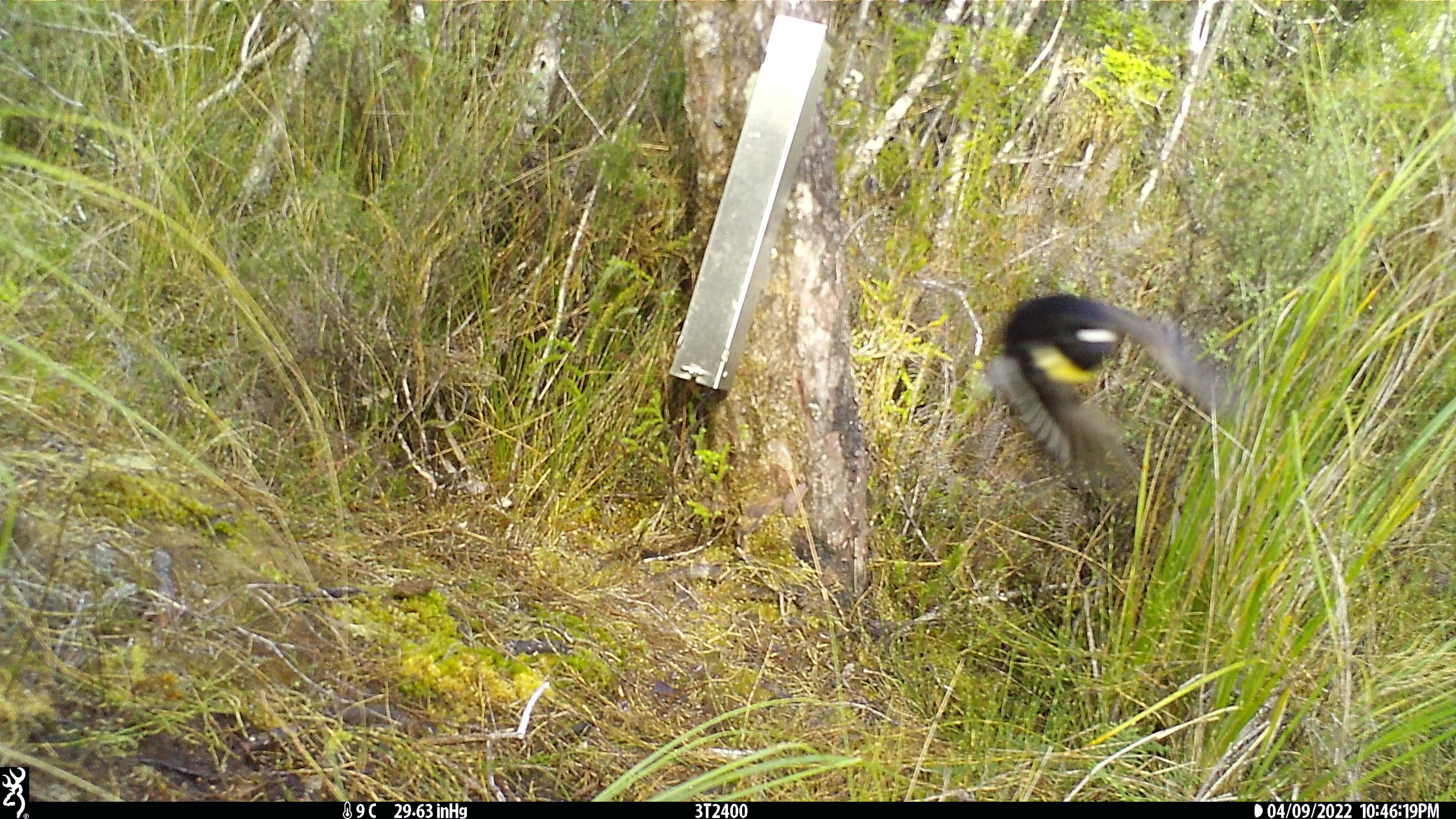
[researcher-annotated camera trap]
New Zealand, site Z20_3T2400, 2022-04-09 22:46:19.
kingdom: Animalia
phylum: Chordata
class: Aves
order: Passeriformes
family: Petroicidae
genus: Petroica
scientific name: Petroica macrocephala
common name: tomtit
Tomtit (Petroica macrocephala).